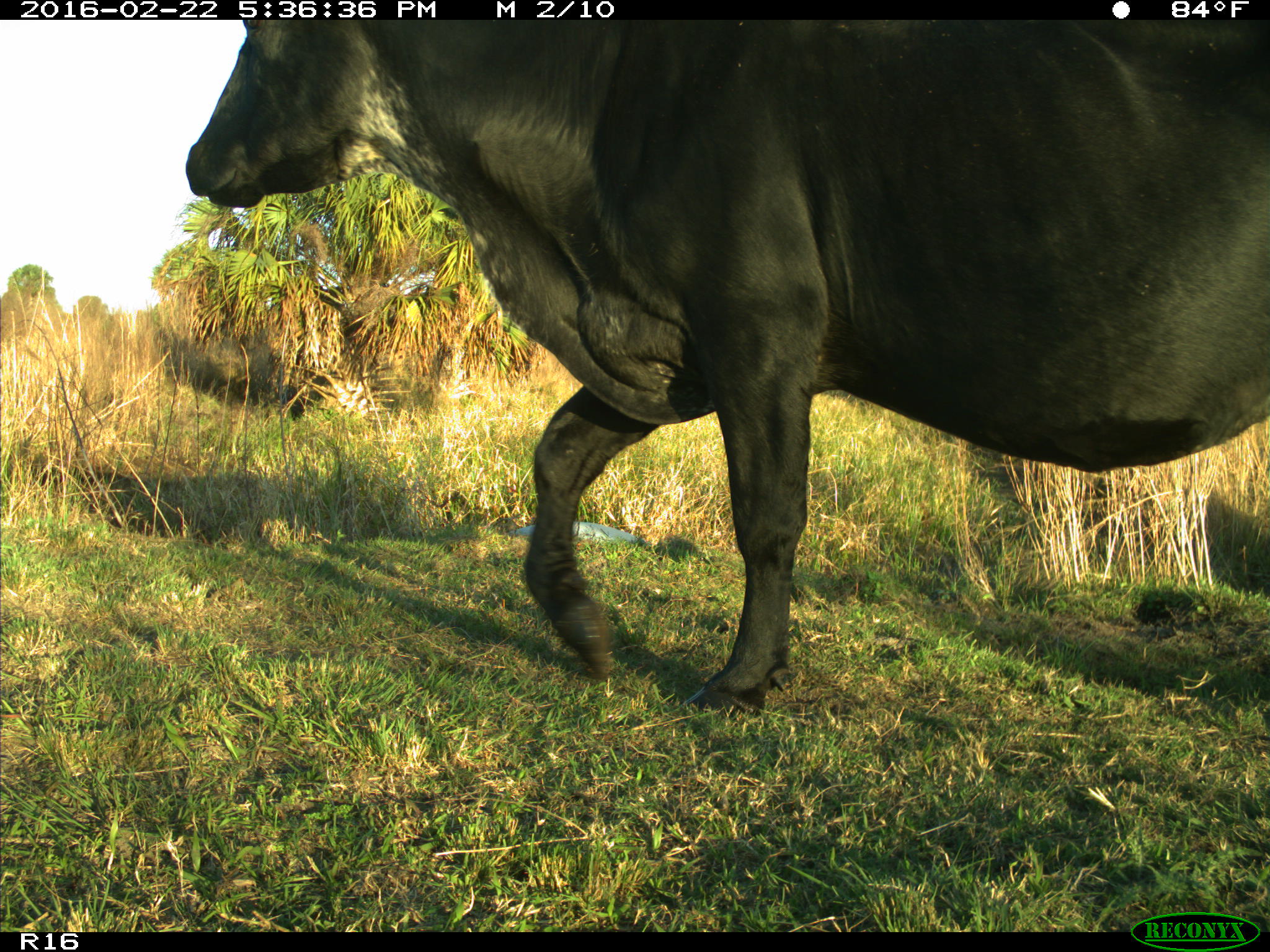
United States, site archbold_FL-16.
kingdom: Animalia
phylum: Chordata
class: Mammalia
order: Artiodactyla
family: Bovidae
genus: Bos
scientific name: Bos taurus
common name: domestic cow